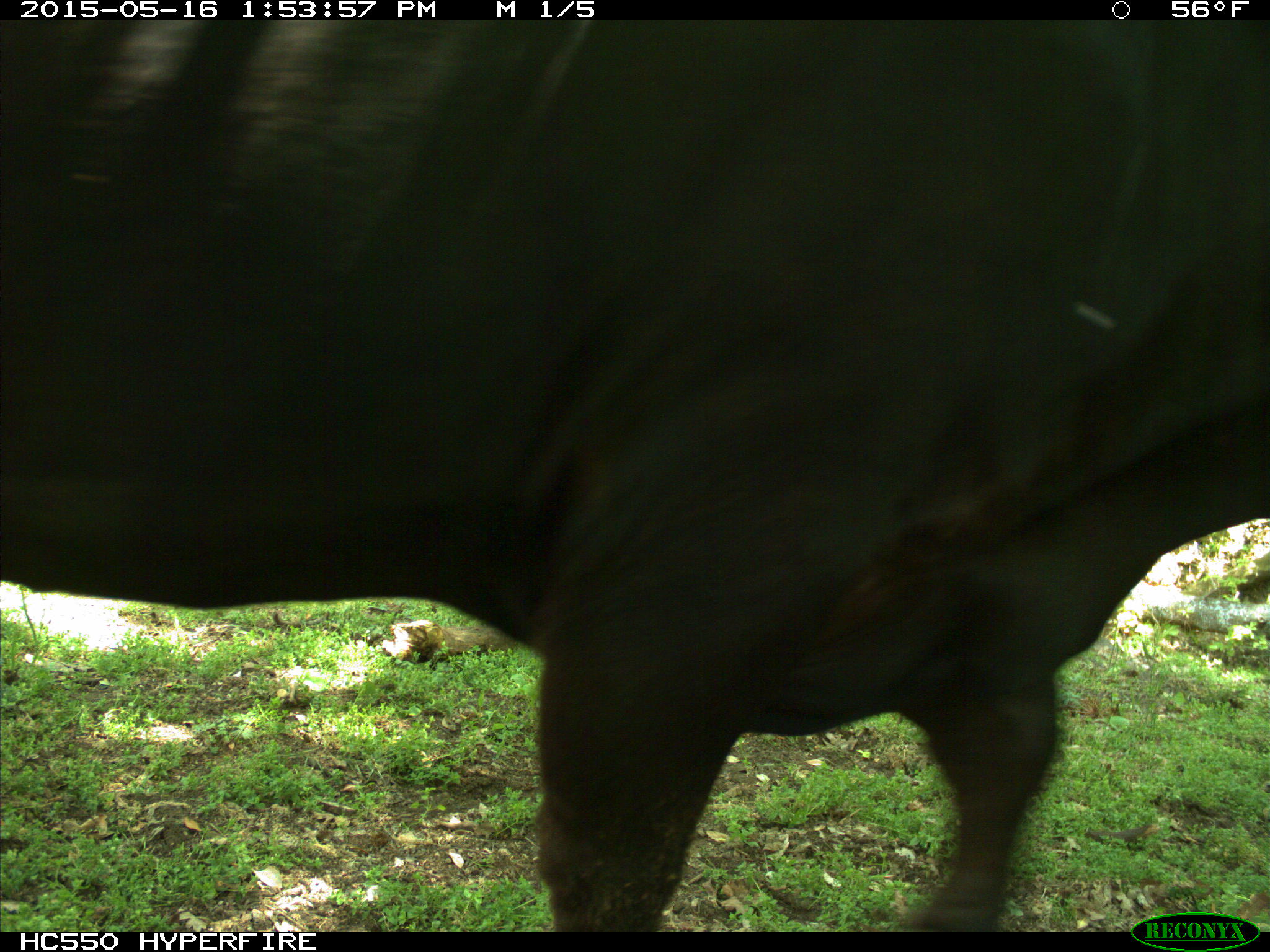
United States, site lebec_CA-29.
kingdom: Animalia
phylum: Chordata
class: Mammalia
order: Artiodactyla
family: Bovidae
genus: Bos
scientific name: Bos taurus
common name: domestic cow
Bos taurus (domestic cow).